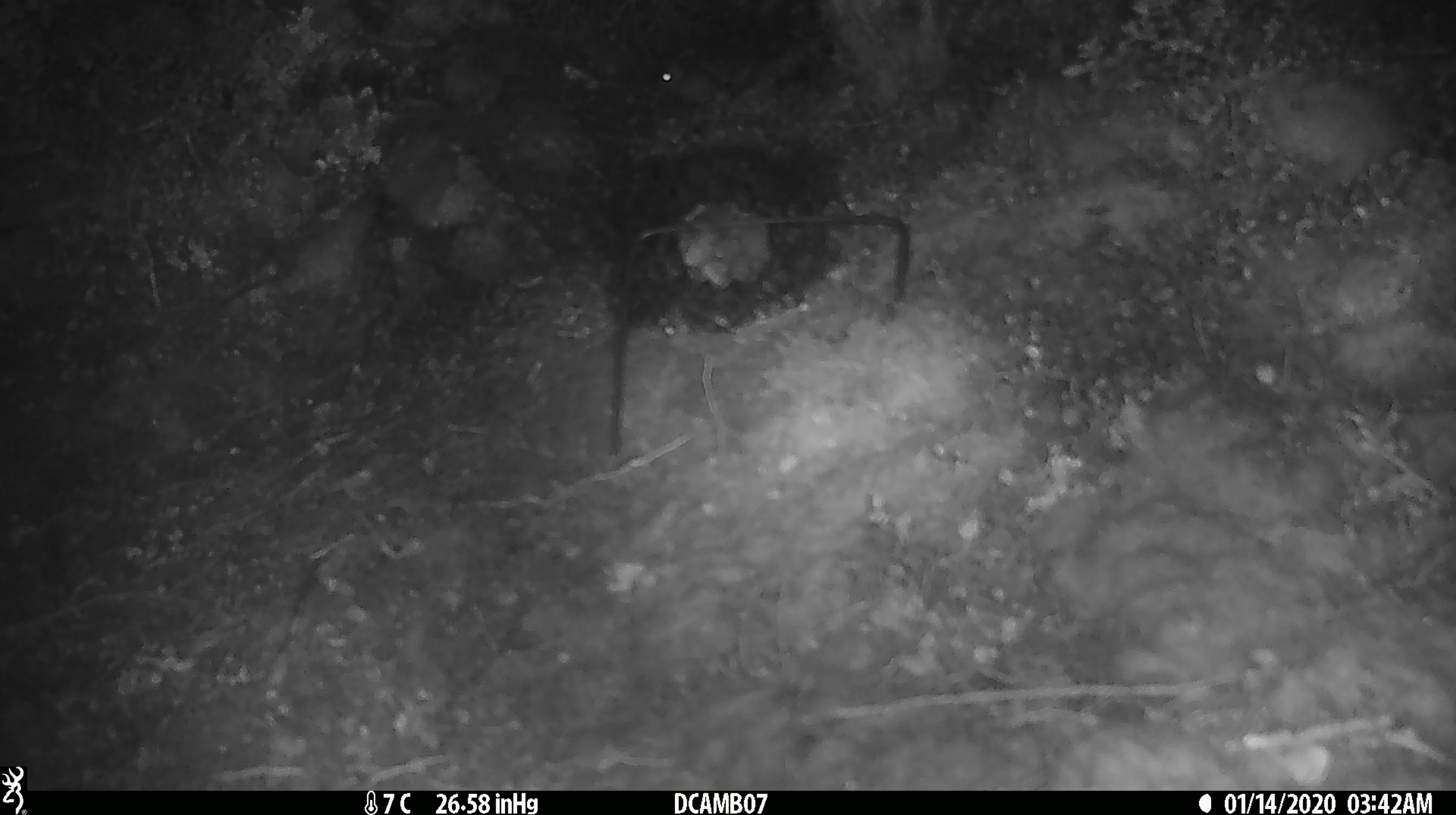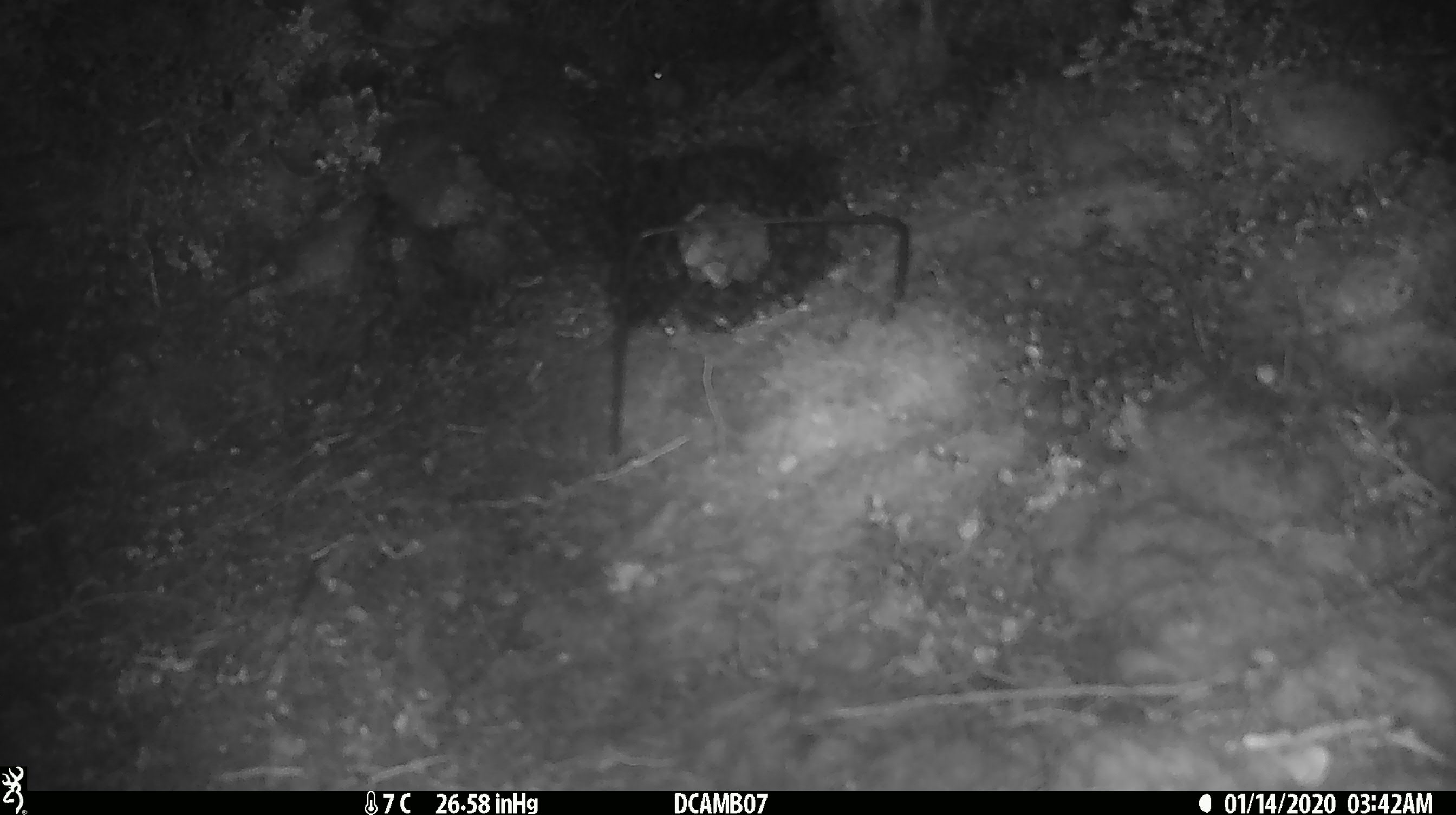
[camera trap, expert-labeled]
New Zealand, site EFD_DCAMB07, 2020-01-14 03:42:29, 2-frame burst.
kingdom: Animalia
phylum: Chordata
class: Mammalia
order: Rodentia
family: Muridae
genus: Mus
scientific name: Mus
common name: mouse